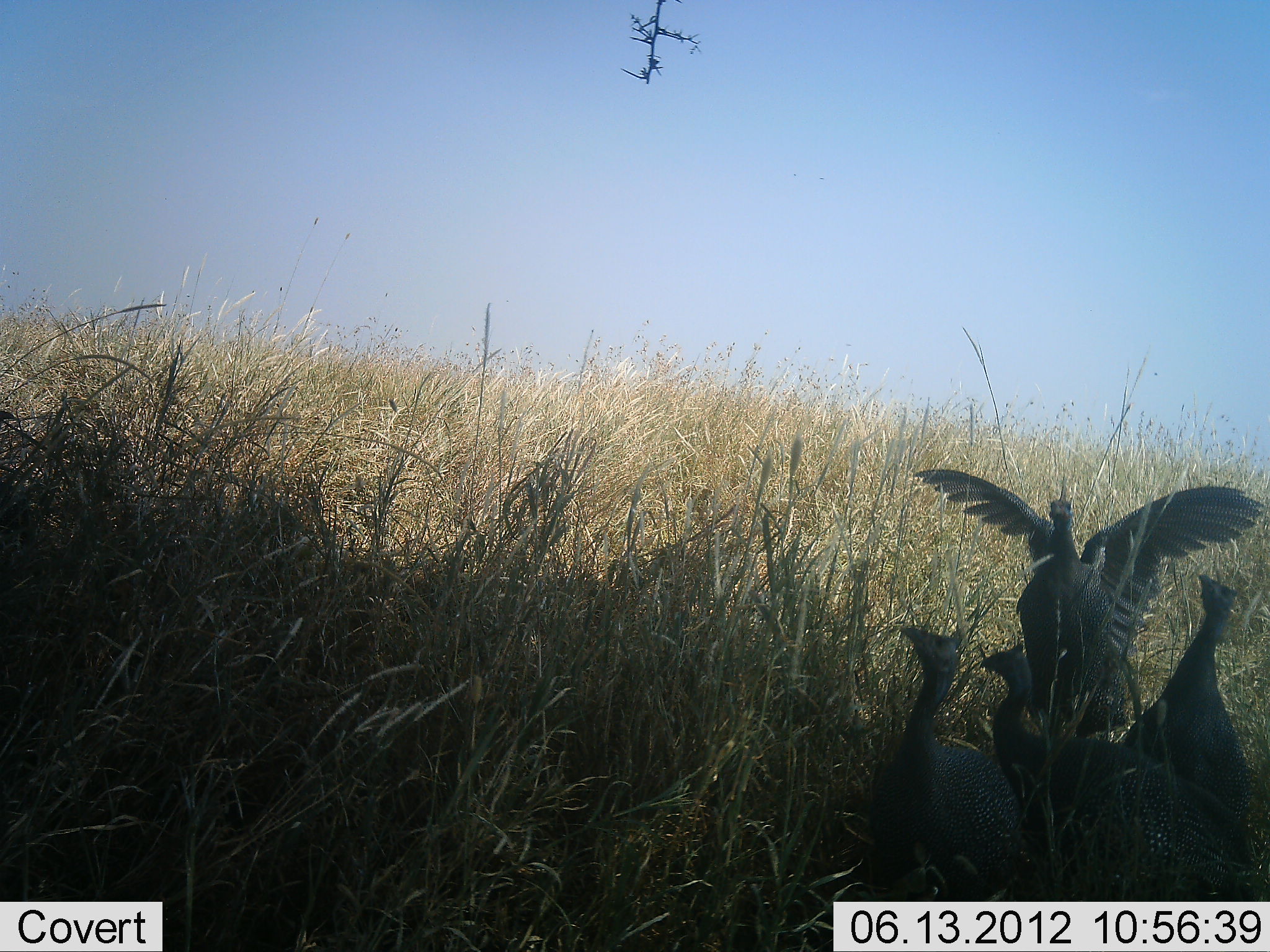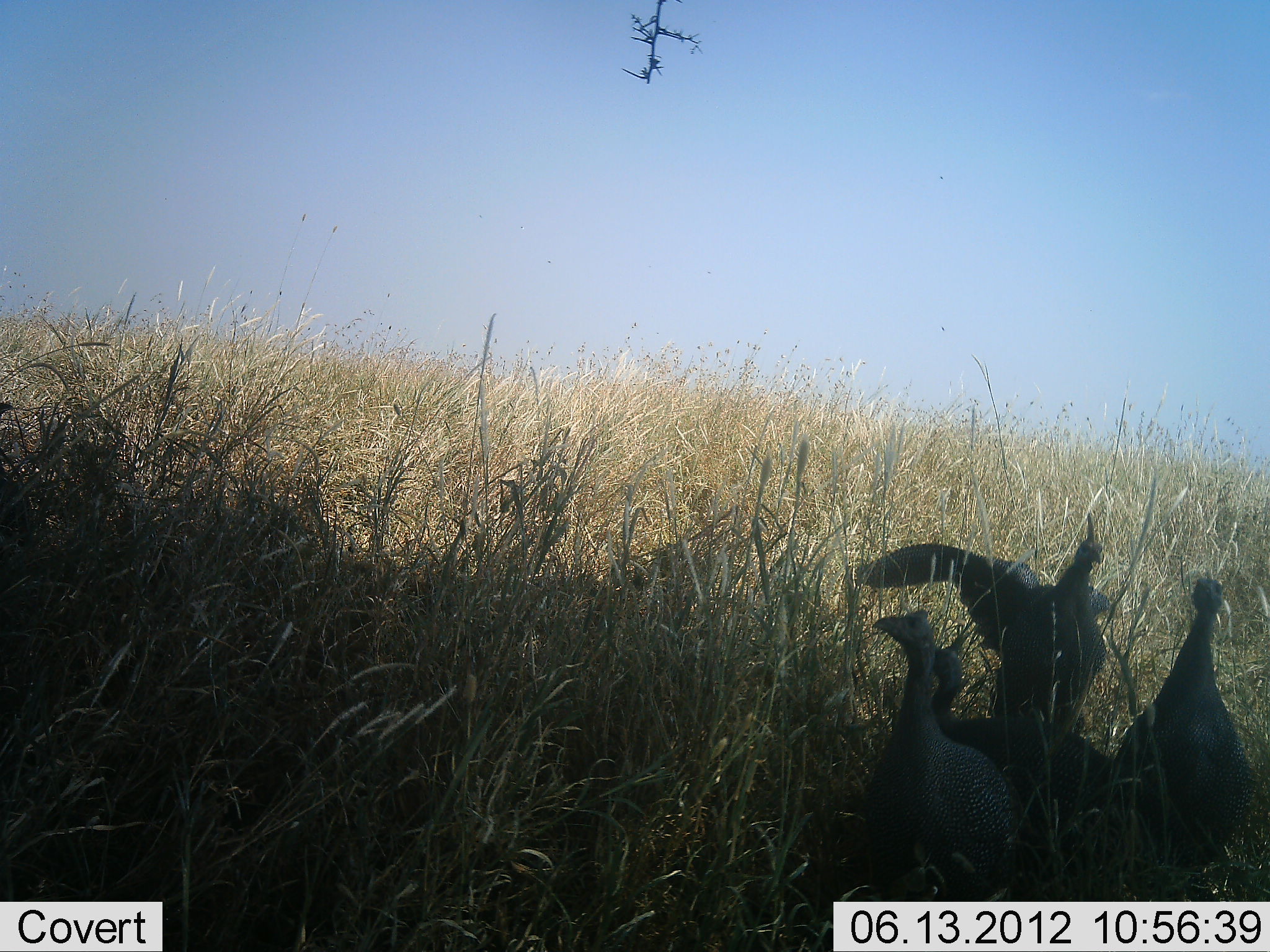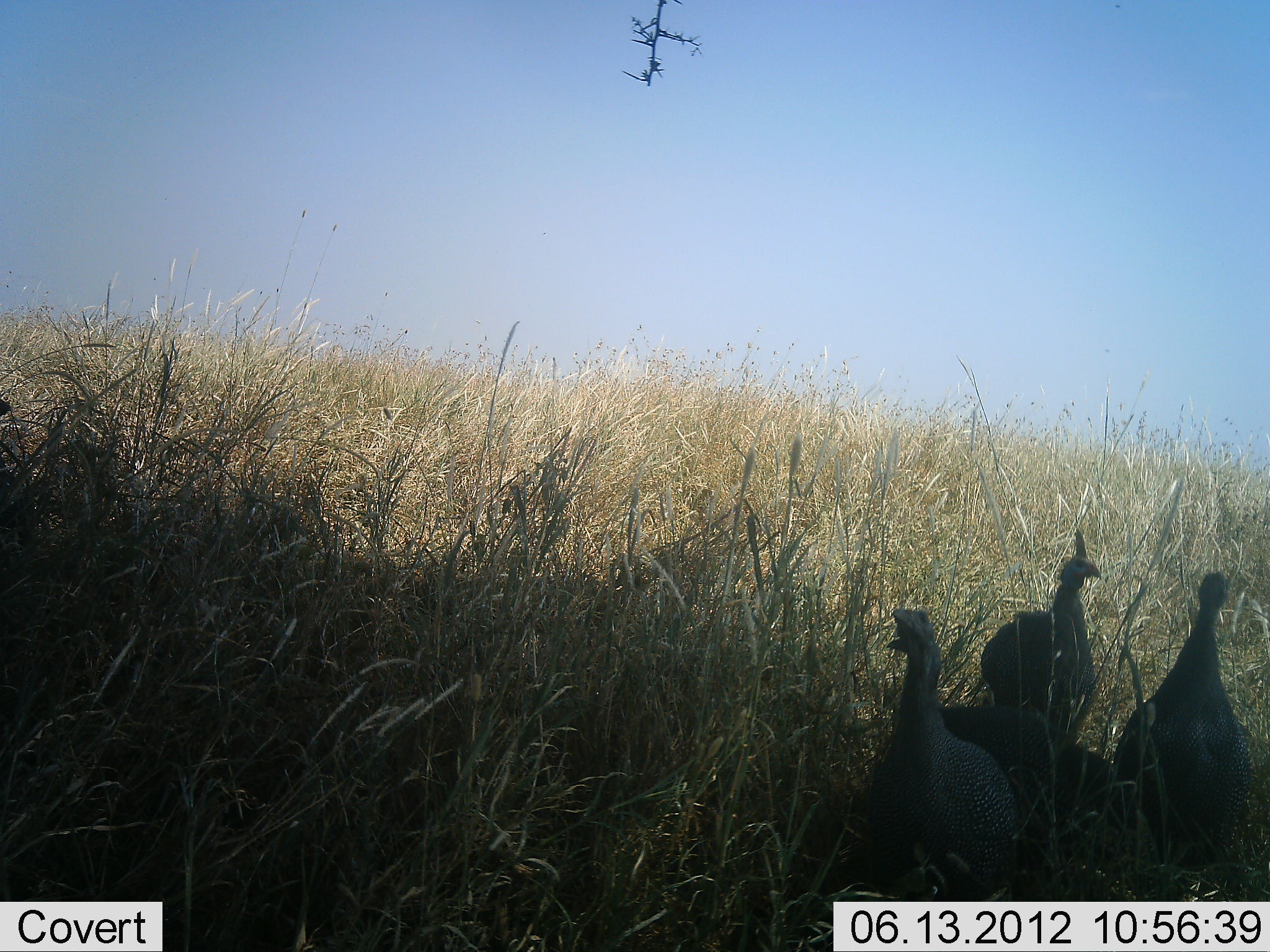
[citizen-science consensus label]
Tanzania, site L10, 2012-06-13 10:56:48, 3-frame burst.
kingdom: Animalia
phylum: Chordata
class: Aves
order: Galliformes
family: Numididae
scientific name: Numididae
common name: guinea fowl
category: guineafowl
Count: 4.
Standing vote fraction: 90%.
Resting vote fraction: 10%.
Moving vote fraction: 60%.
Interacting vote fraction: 20%.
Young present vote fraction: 0%.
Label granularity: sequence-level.